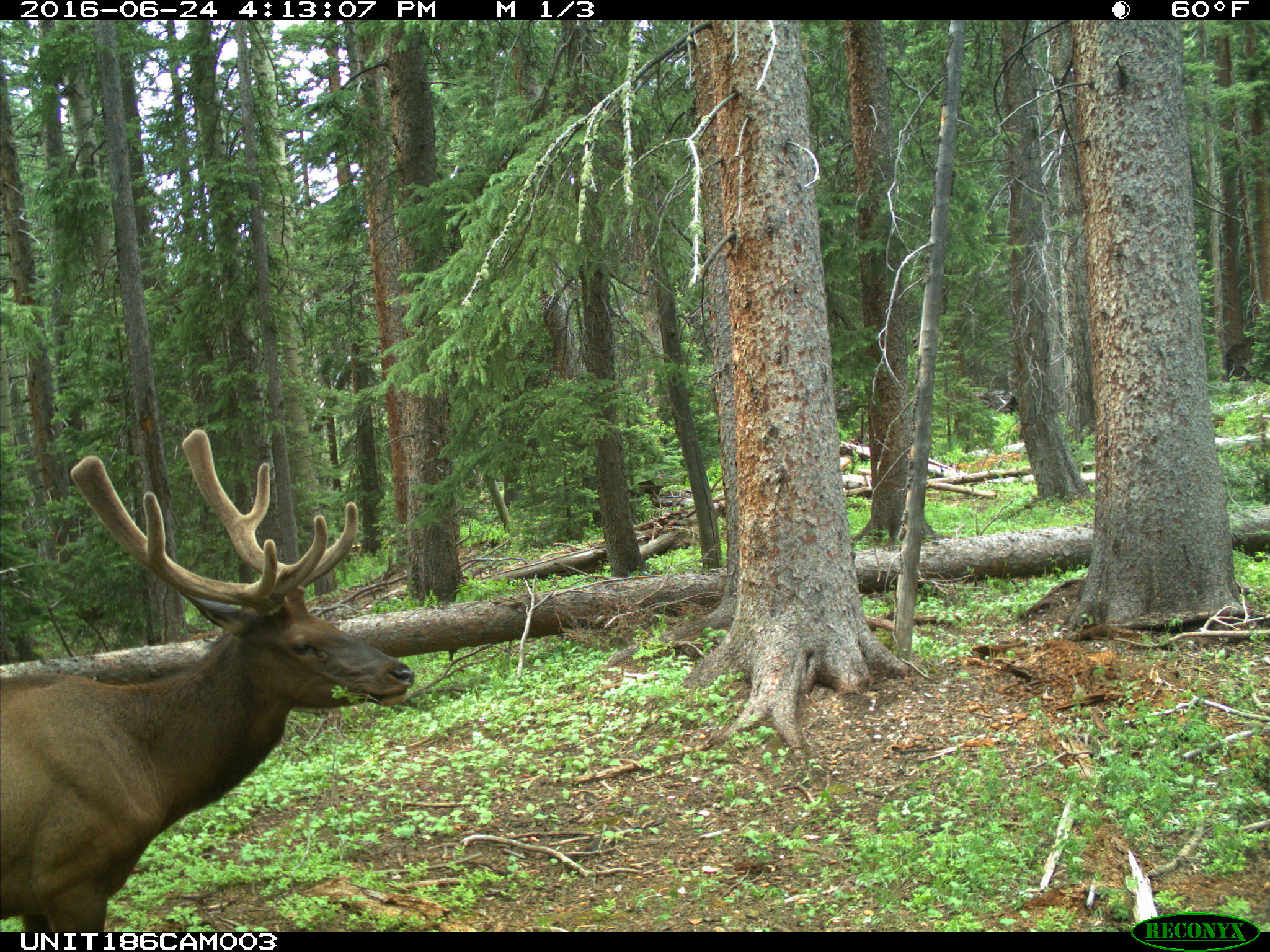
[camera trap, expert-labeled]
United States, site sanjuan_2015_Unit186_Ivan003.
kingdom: Animalia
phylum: Chordata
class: Mammalia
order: Artiodactyla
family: Cervidae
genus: Cervus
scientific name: Cervus elaphus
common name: red deer